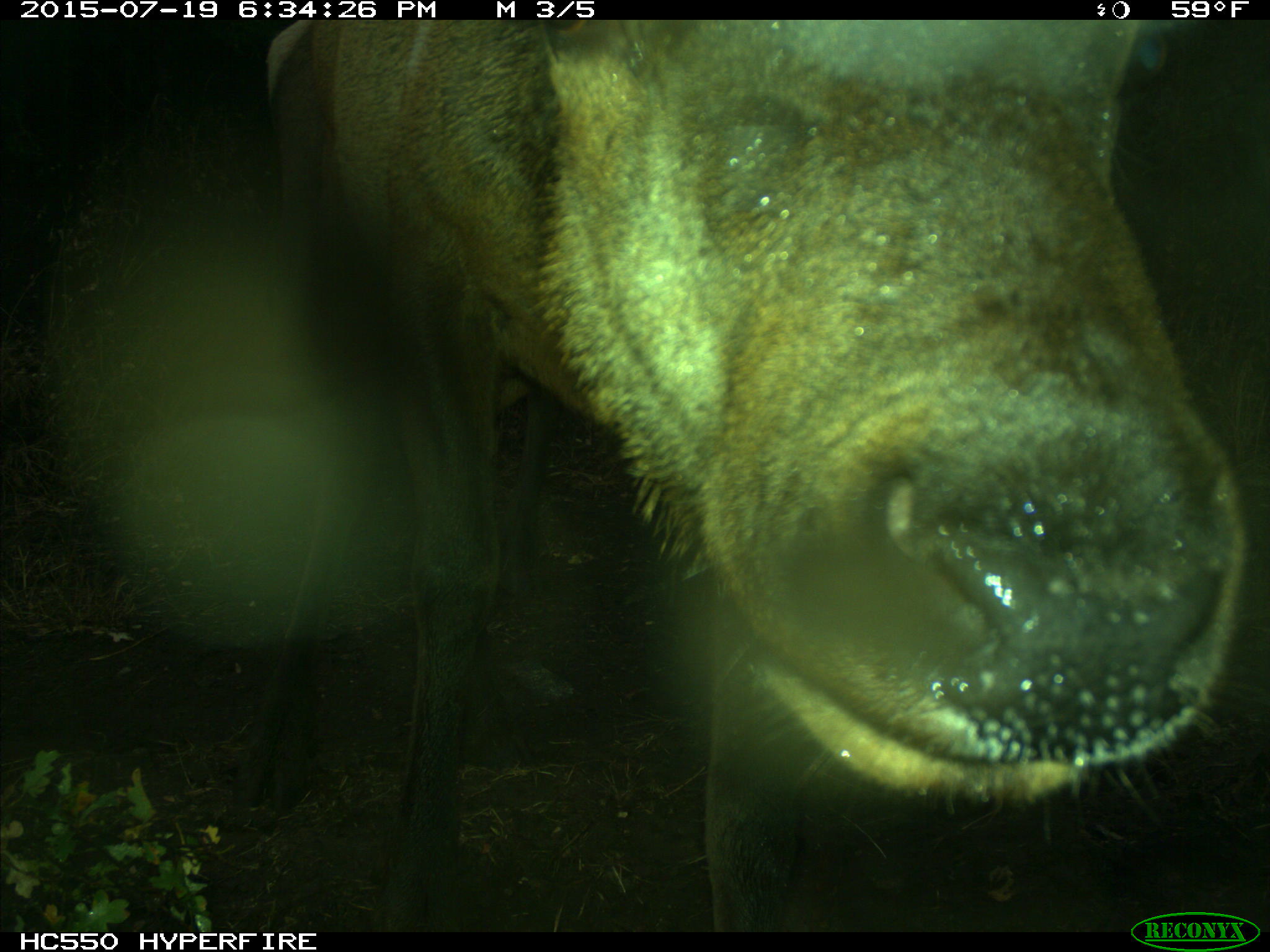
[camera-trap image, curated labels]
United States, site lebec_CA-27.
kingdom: Animalia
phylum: Chordata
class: Mammalia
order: Artiodactyla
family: Cervidae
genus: Cervus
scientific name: Cervus canadensis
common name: elk